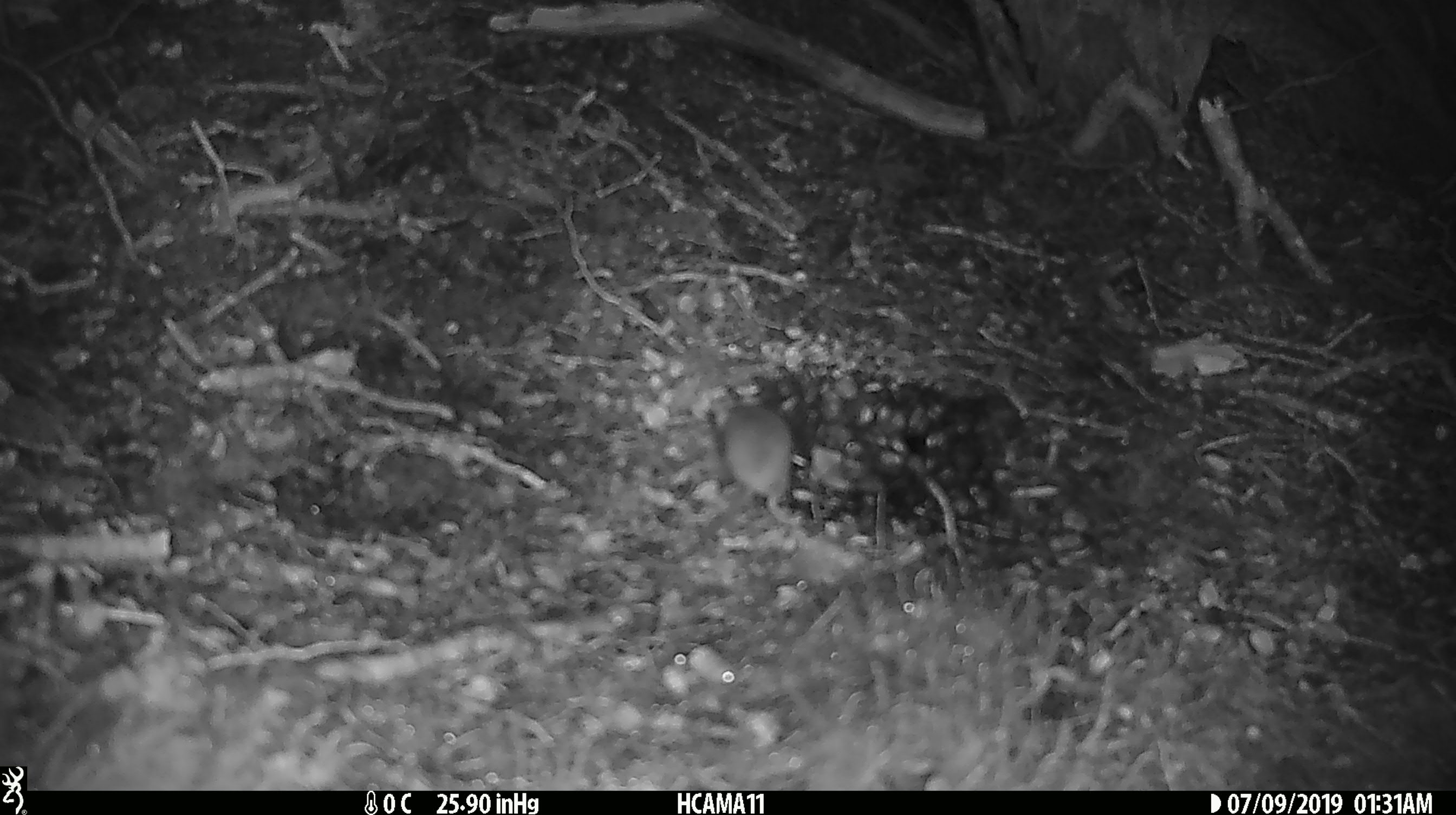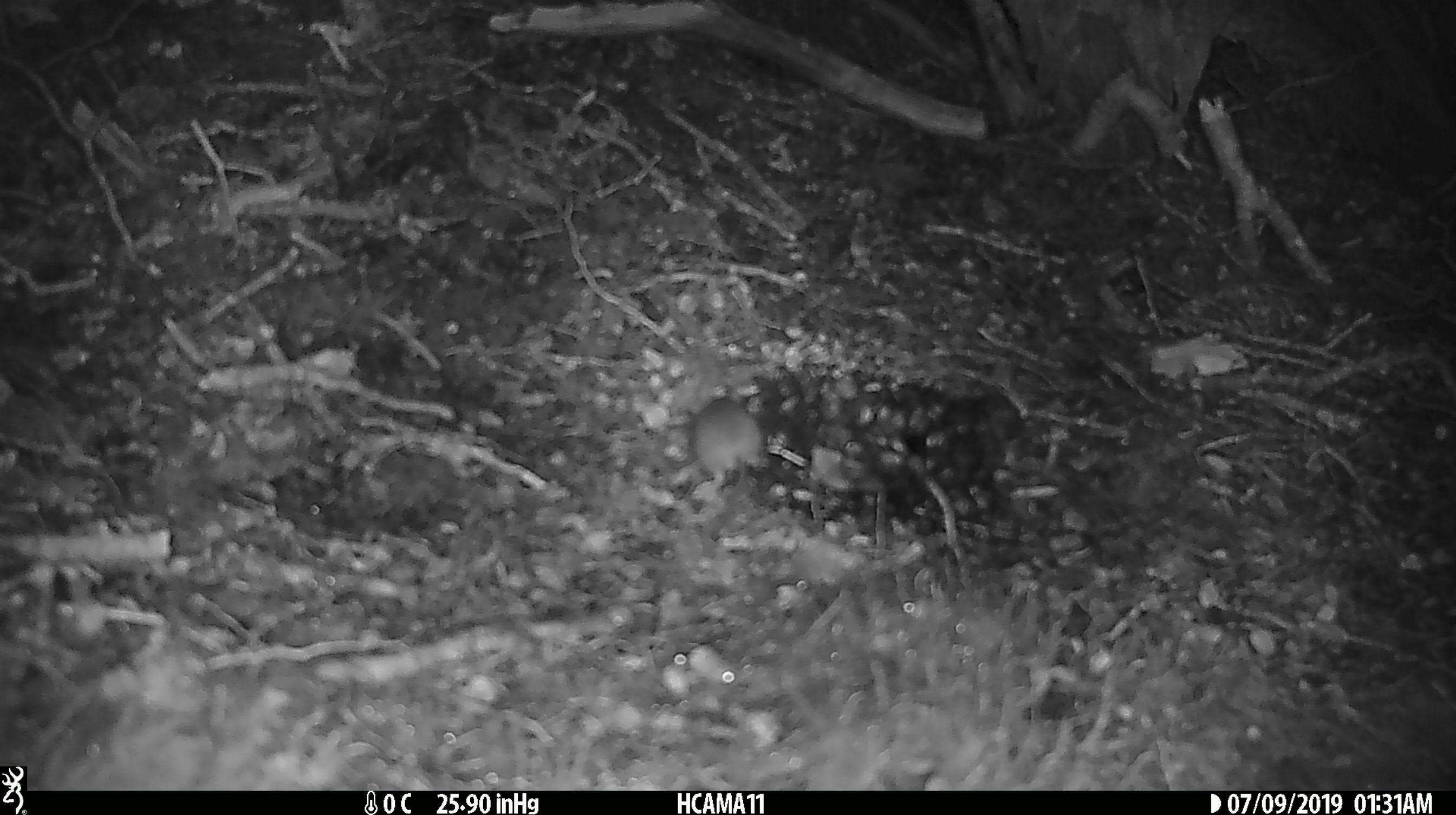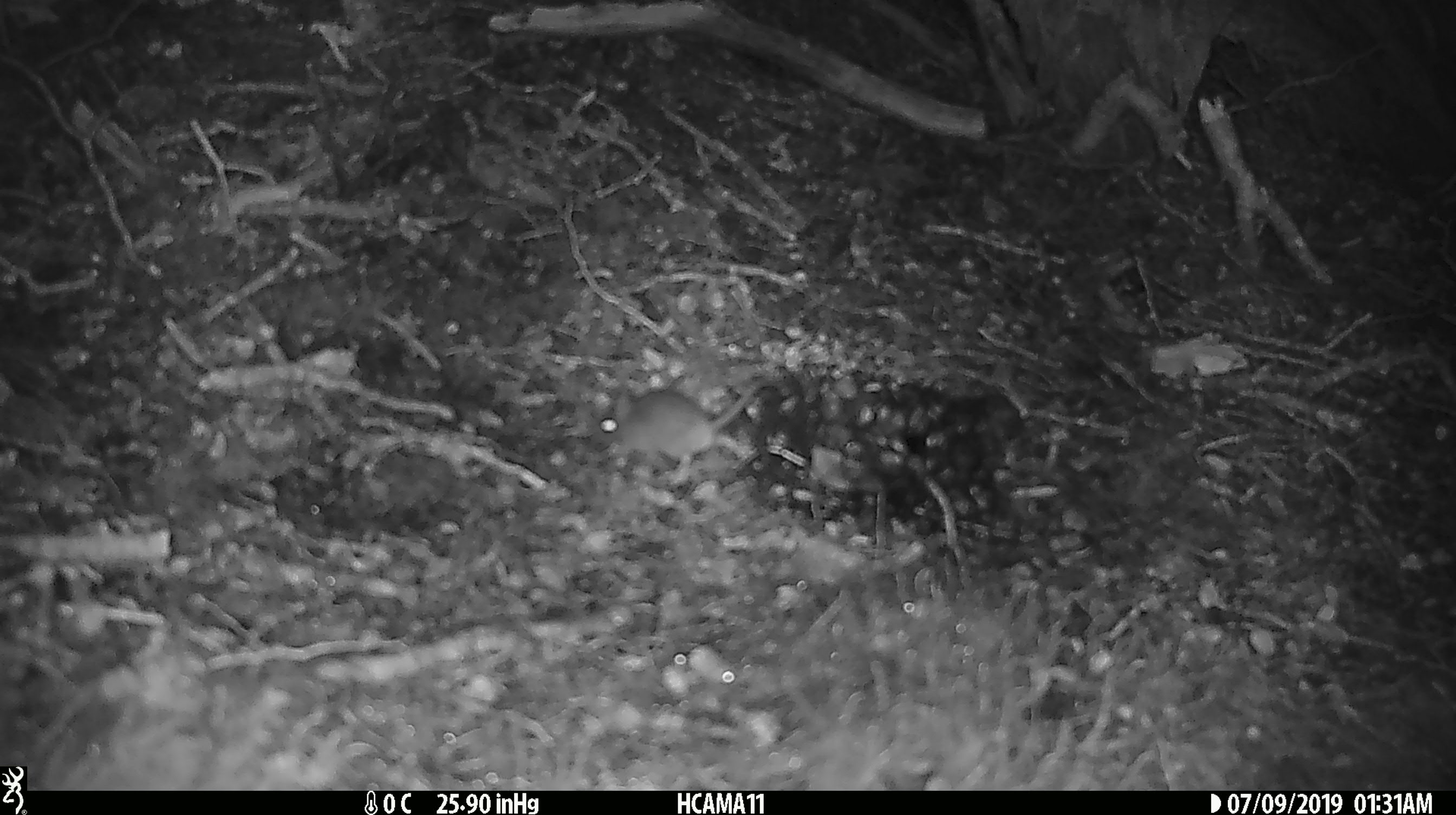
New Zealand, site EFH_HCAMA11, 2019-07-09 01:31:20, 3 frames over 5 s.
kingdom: Animalia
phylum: Chordata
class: Mammalia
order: Rodentia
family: Muridae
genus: Mus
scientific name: Mus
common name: mouse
Mouse (Mus).